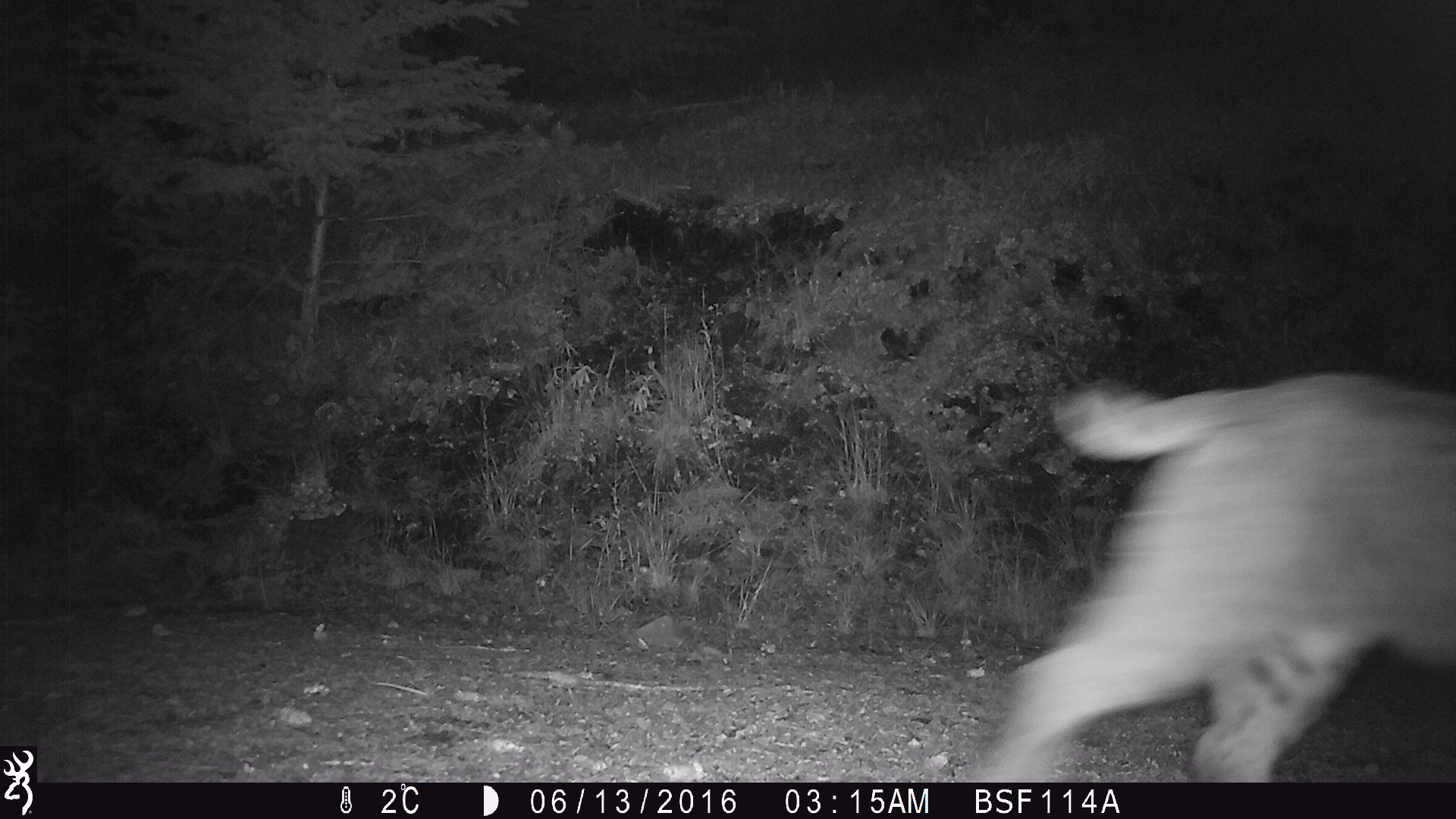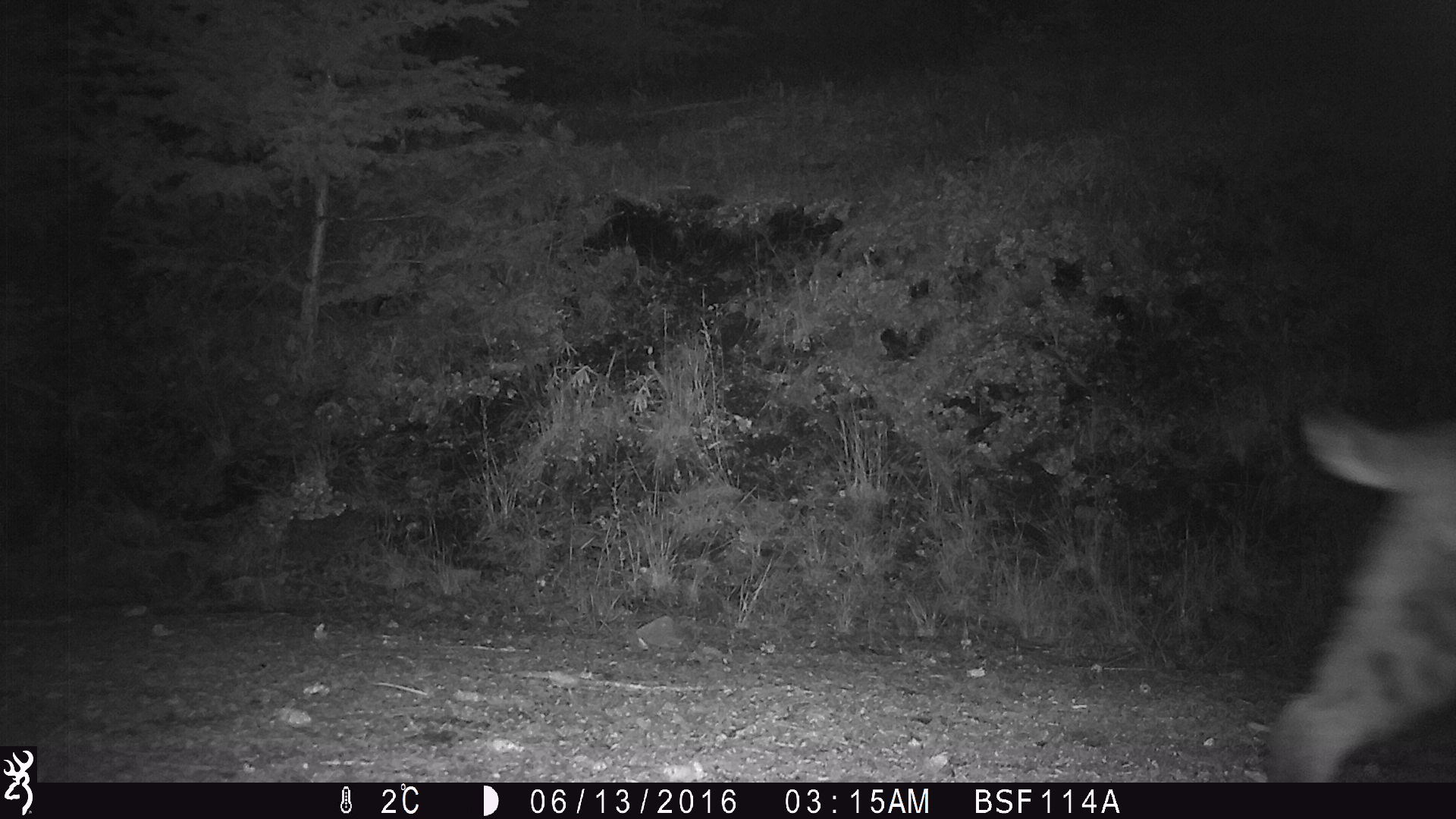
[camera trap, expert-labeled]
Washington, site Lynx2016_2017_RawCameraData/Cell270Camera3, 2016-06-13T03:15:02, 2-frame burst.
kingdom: Animalia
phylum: Chordata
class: Mammalia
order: Carnivora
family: Felidae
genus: Lynx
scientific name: Lynx rufus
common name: bobcat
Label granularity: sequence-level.